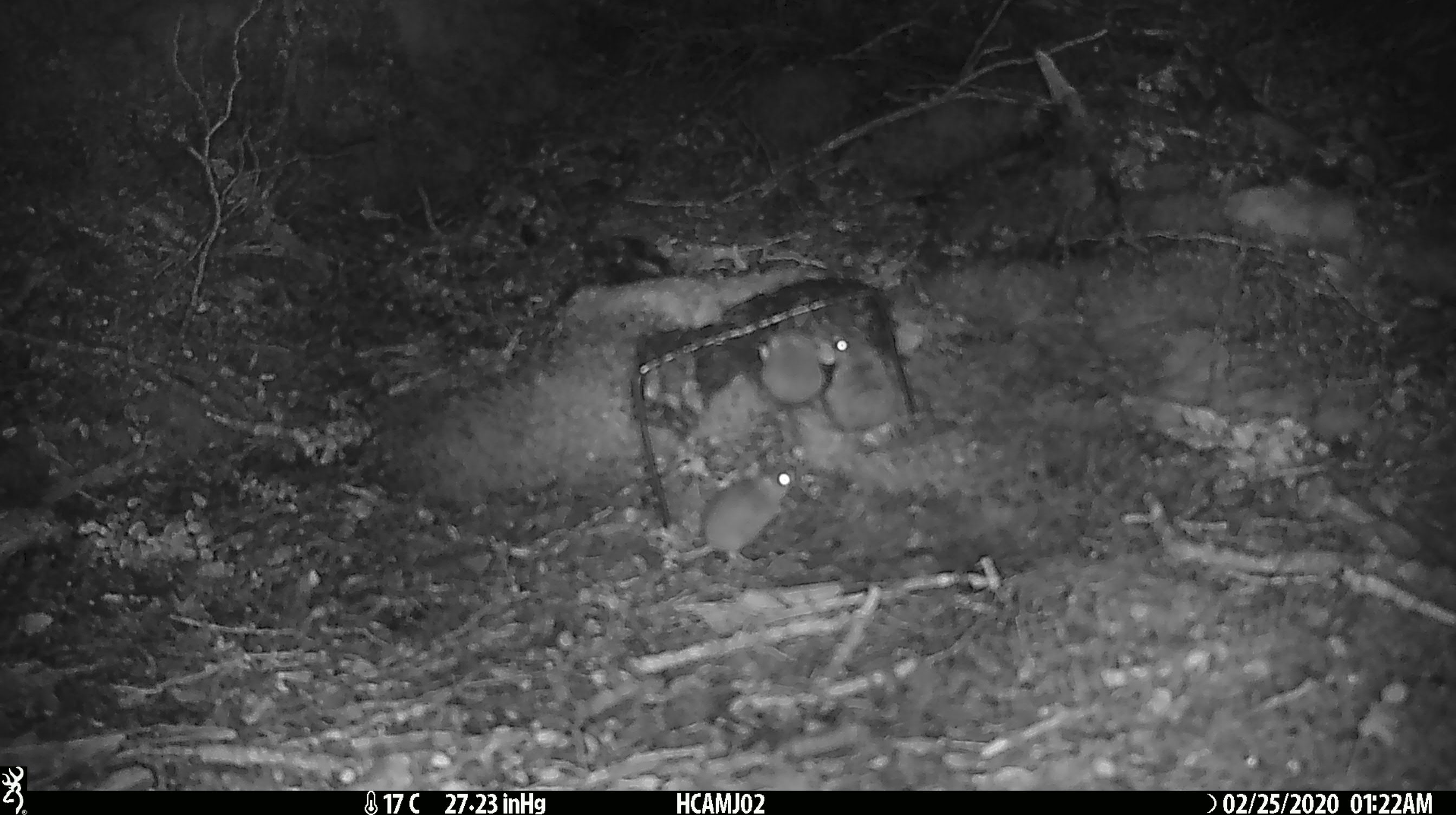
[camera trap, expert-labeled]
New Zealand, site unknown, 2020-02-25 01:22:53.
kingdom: Animalia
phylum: Chordata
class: Mammalia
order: Rodentia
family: Muridae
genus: Mus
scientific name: Mus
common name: mouse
Mouse (Mus).